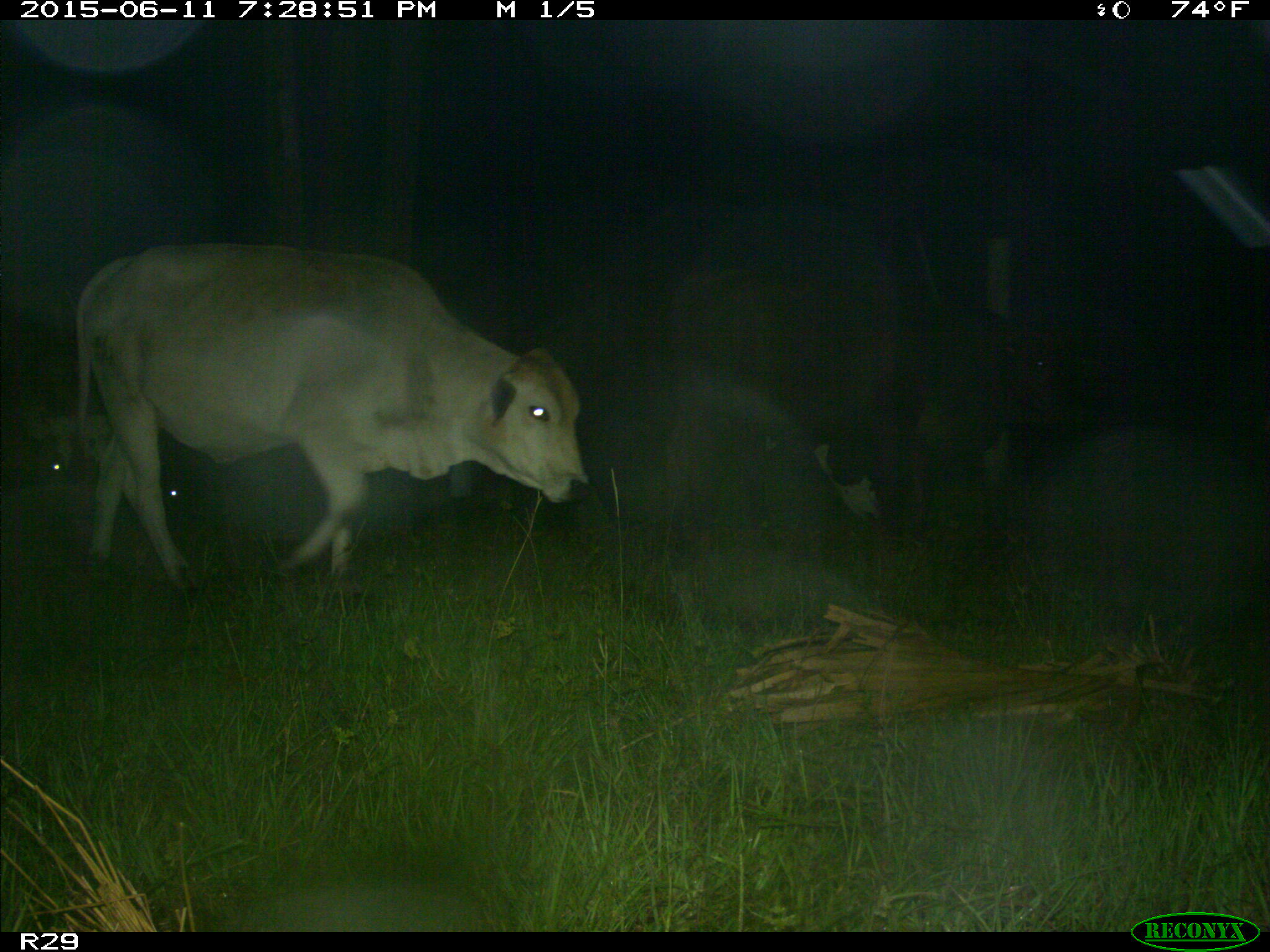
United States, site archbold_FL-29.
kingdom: Animalia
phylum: Chordata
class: Mammalia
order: Artiodactyla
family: Bovidae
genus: Bos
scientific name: Bos taurus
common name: domestic cow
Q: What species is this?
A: Bos taurus (domestic cow).